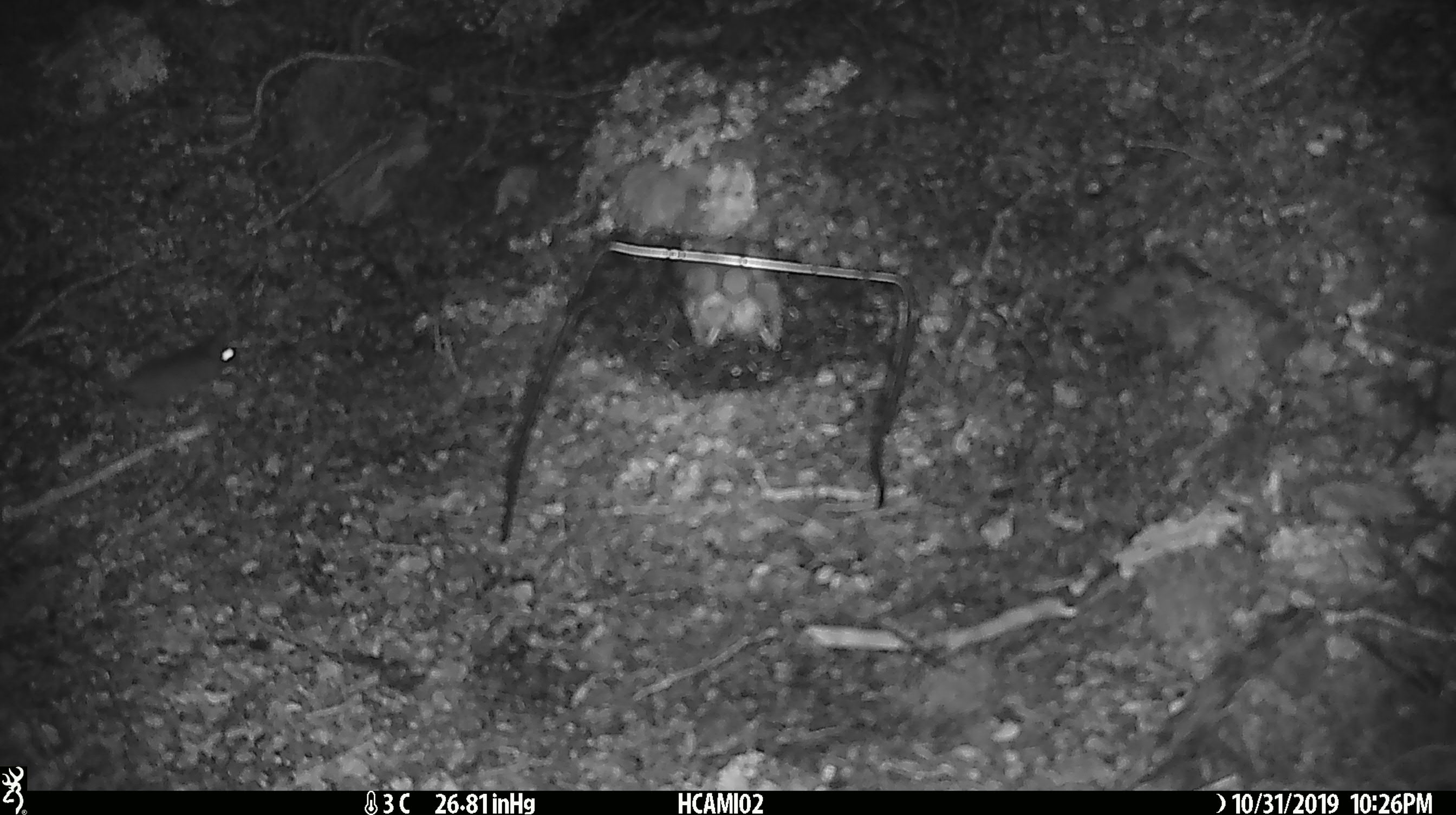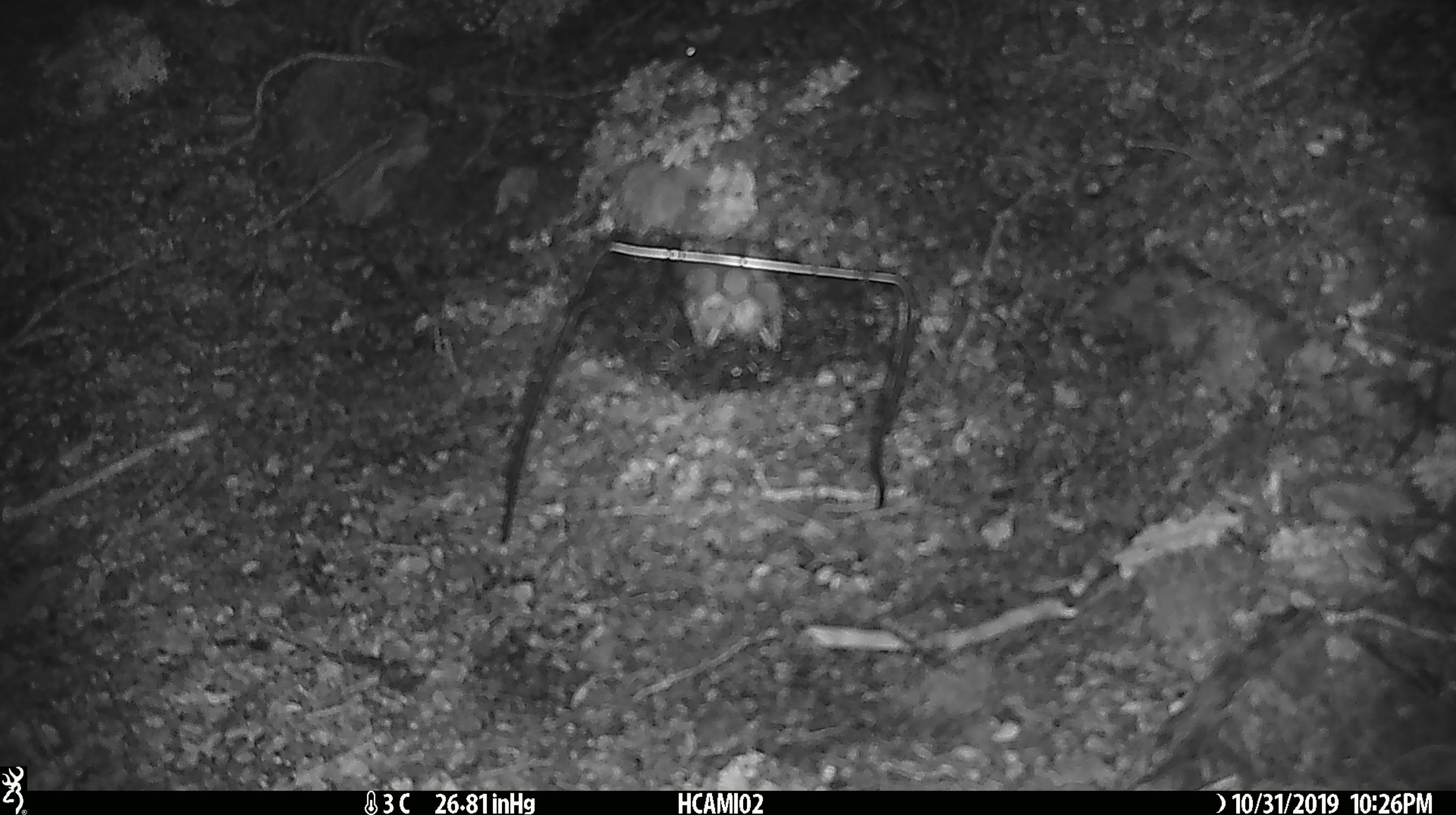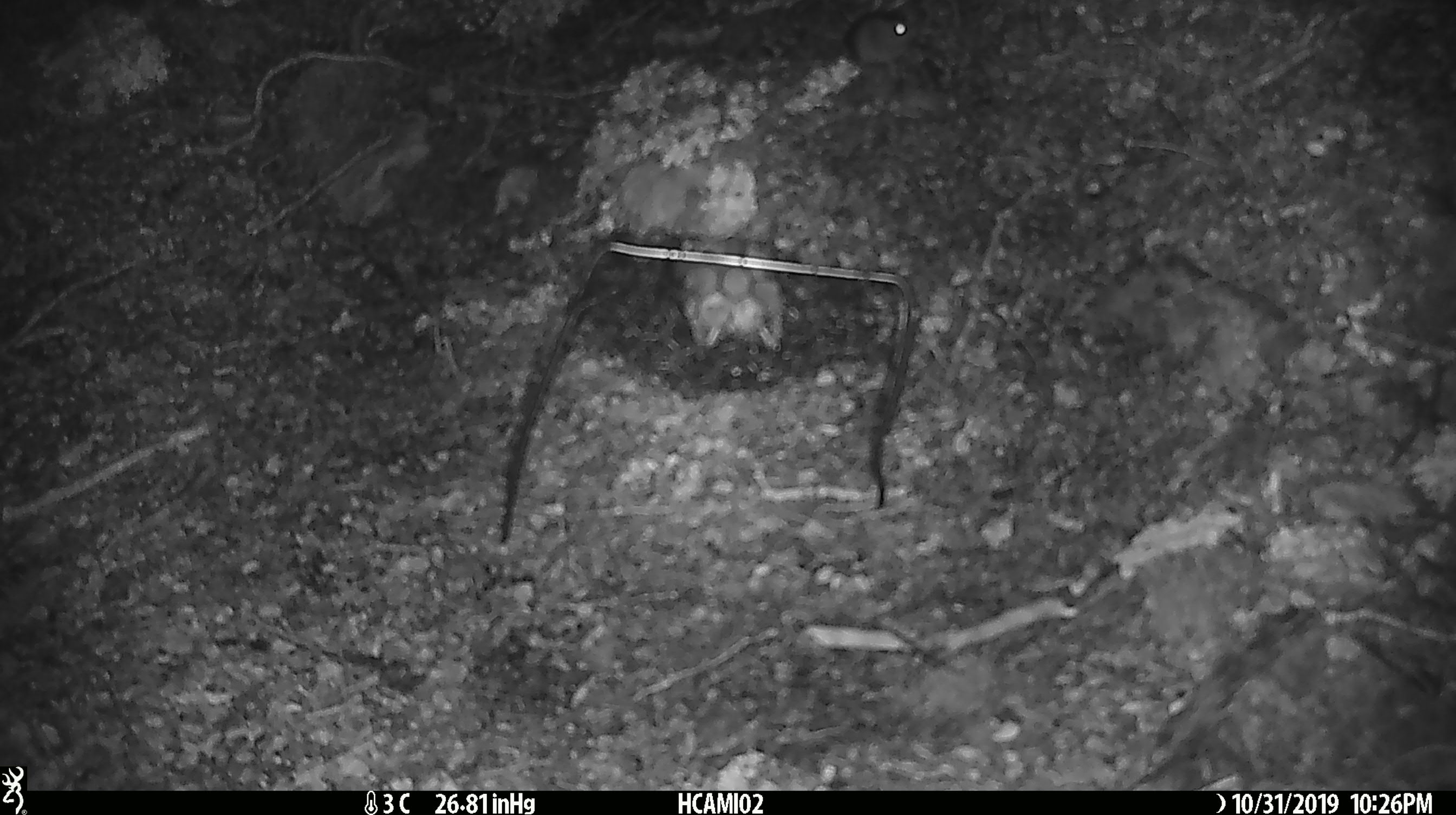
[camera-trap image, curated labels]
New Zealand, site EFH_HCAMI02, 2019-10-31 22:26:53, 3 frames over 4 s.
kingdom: Animalia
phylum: Chordata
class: Mammalia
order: Rodentia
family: Muridae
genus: Mus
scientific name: Mus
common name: mouse